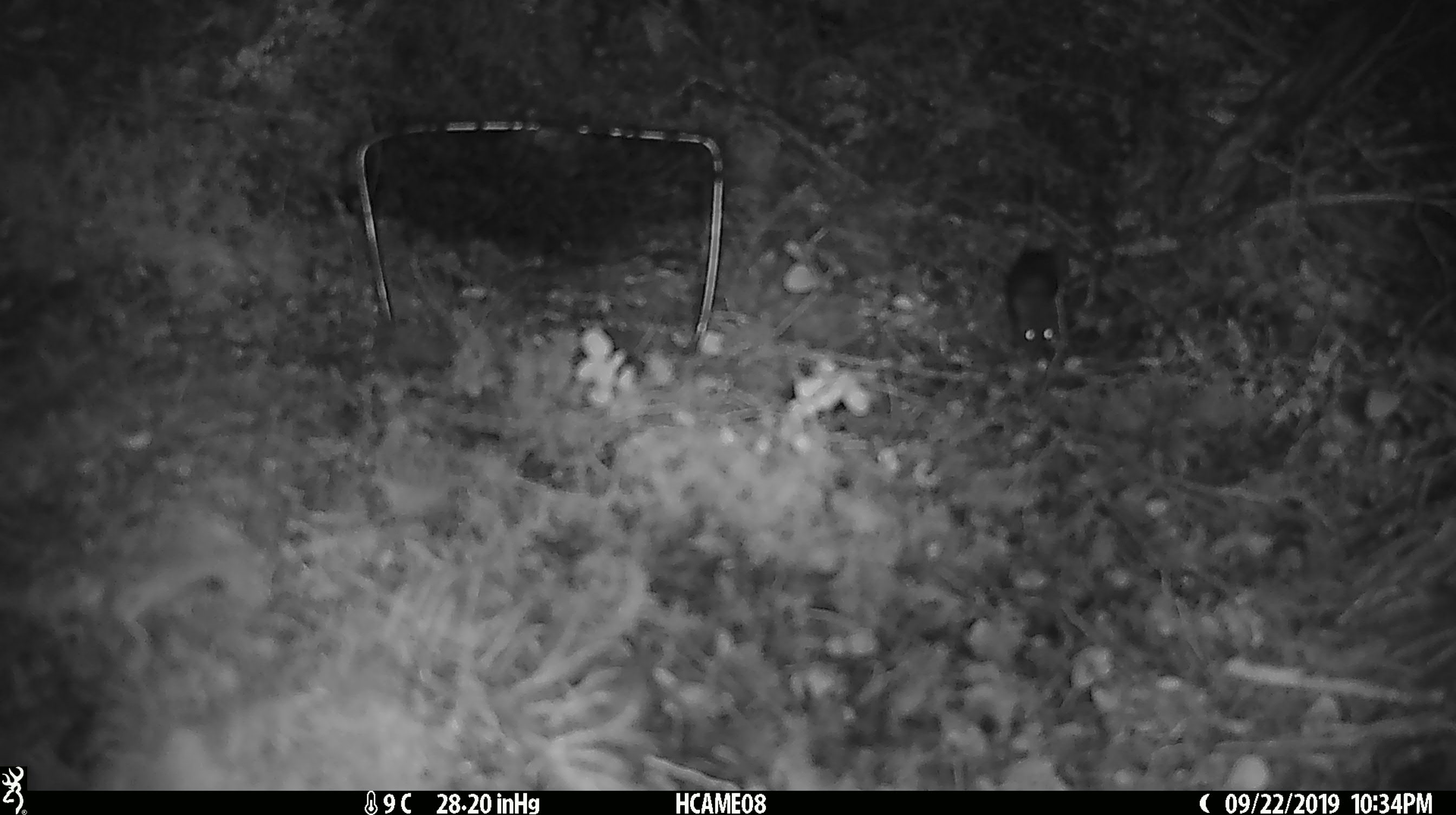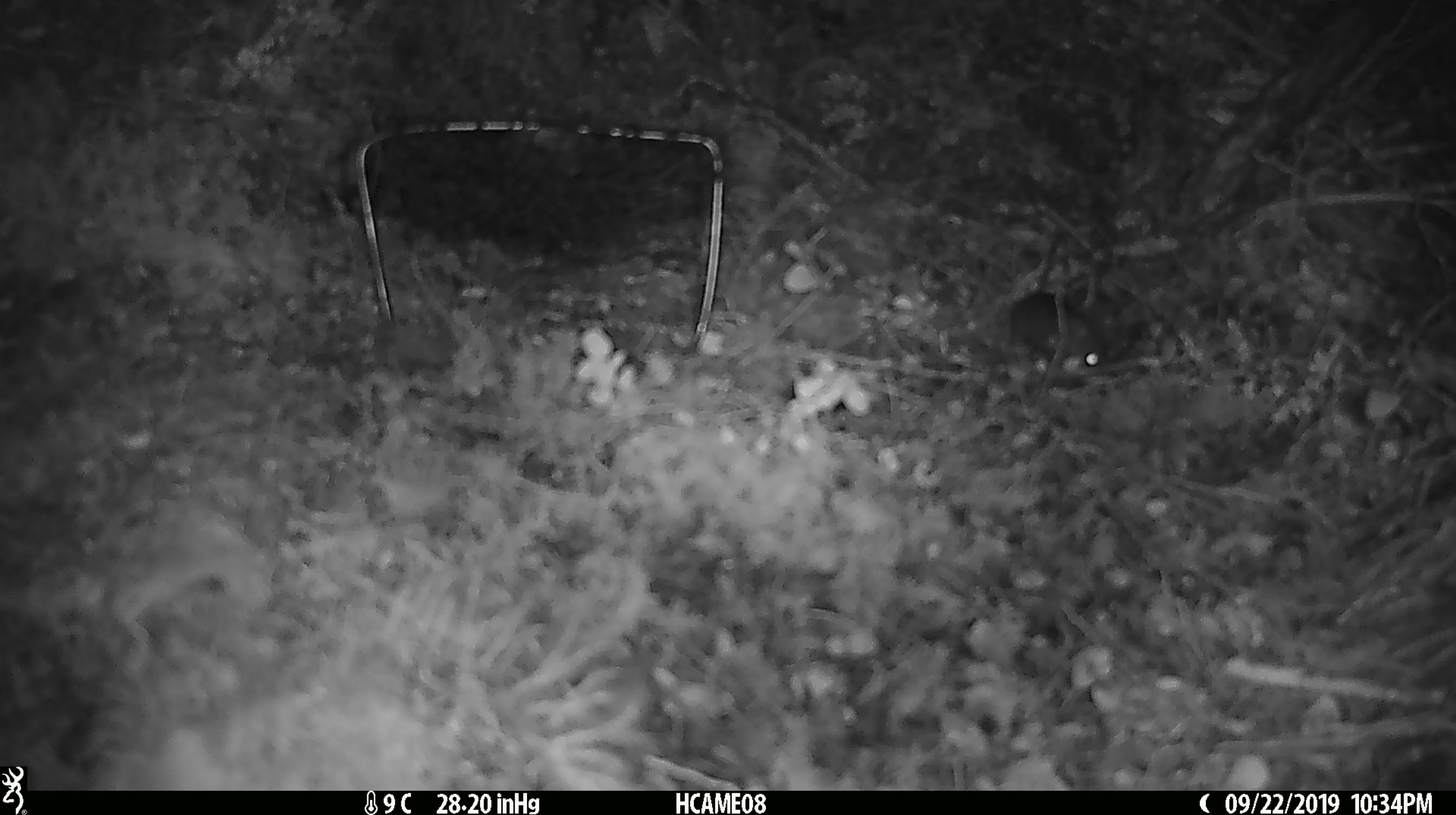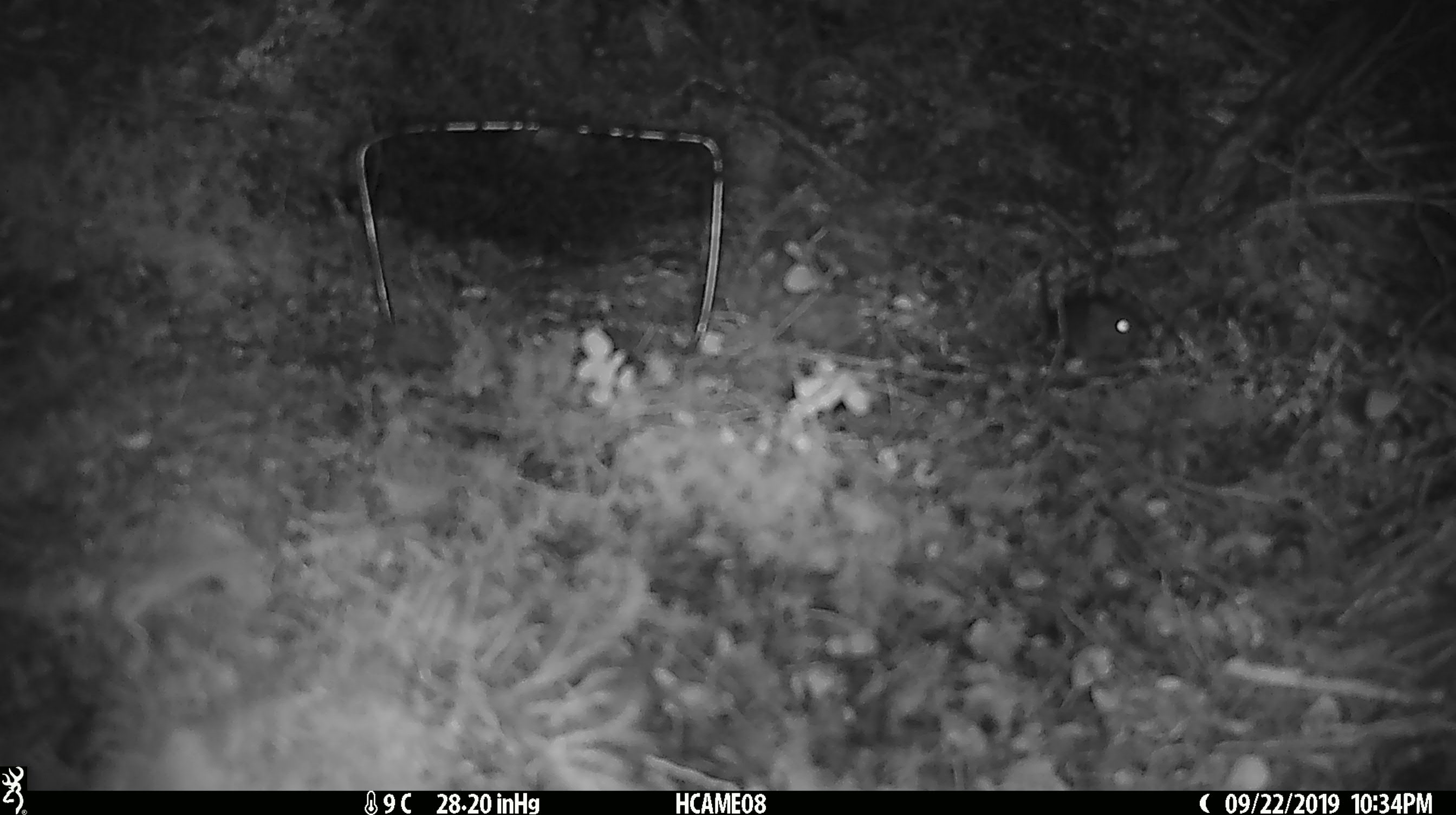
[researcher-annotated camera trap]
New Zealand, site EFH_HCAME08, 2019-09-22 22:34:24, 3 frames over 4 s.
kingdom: Animalia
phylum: Chordata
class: Mammalia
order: Rodentia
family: Muridae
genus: Mus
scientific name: Mus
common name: mouse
Mouse (Mus).